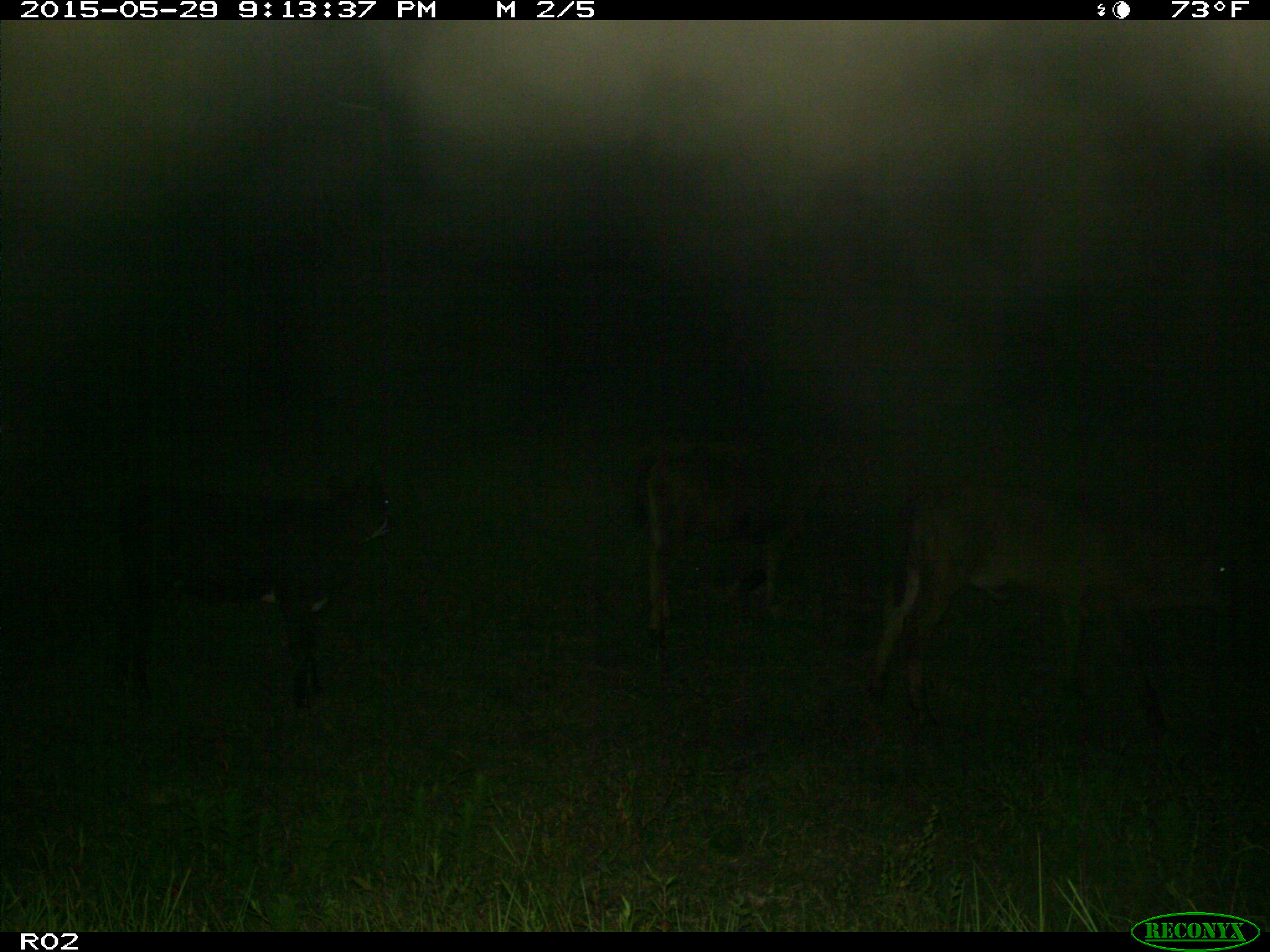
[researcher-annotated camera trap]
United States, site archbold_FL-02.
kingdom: Animalia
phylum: Chordata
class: Mammalia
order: Artiodactyla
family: Bovidae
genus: Bos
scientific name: Bos taurus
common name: domestic cow